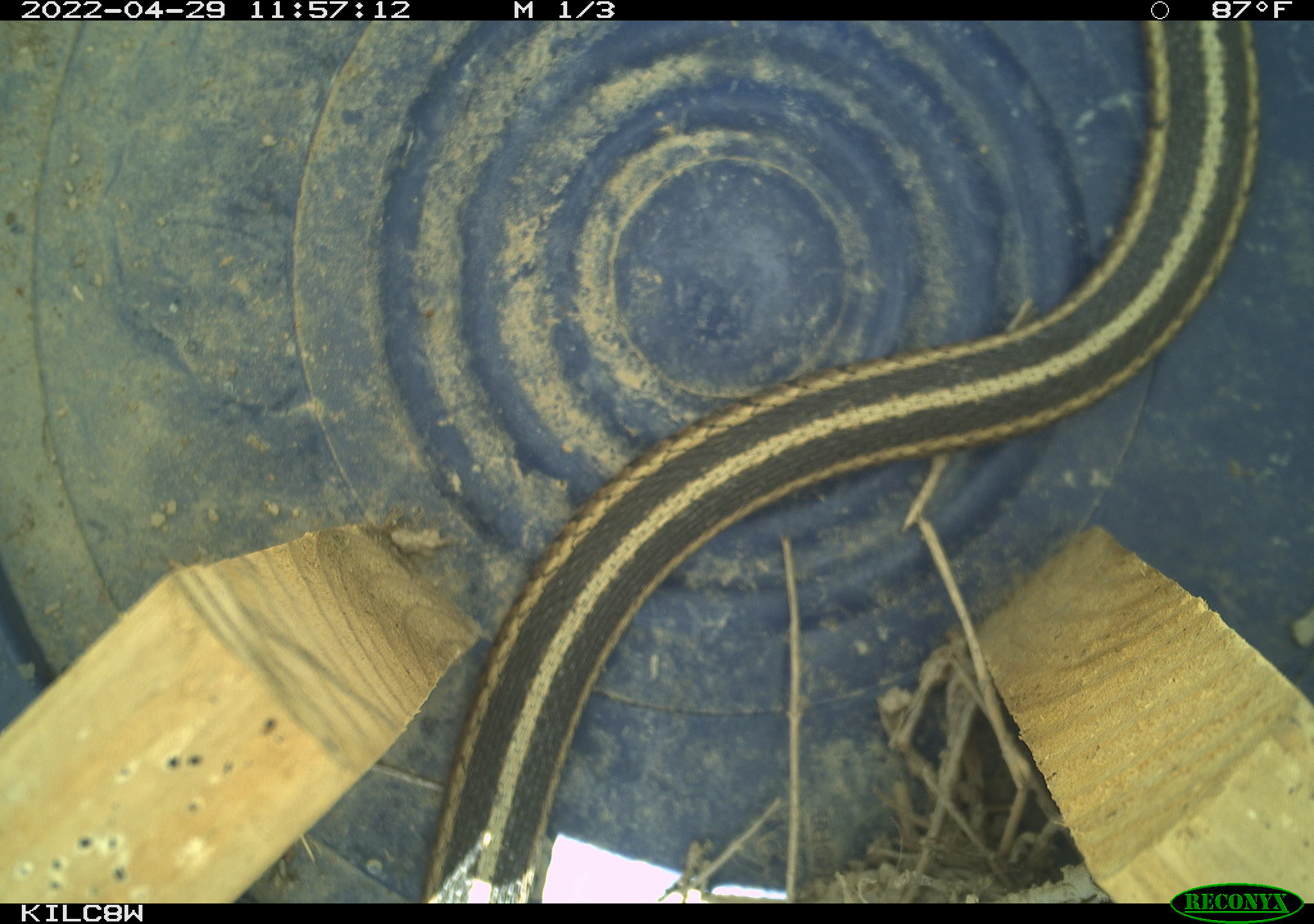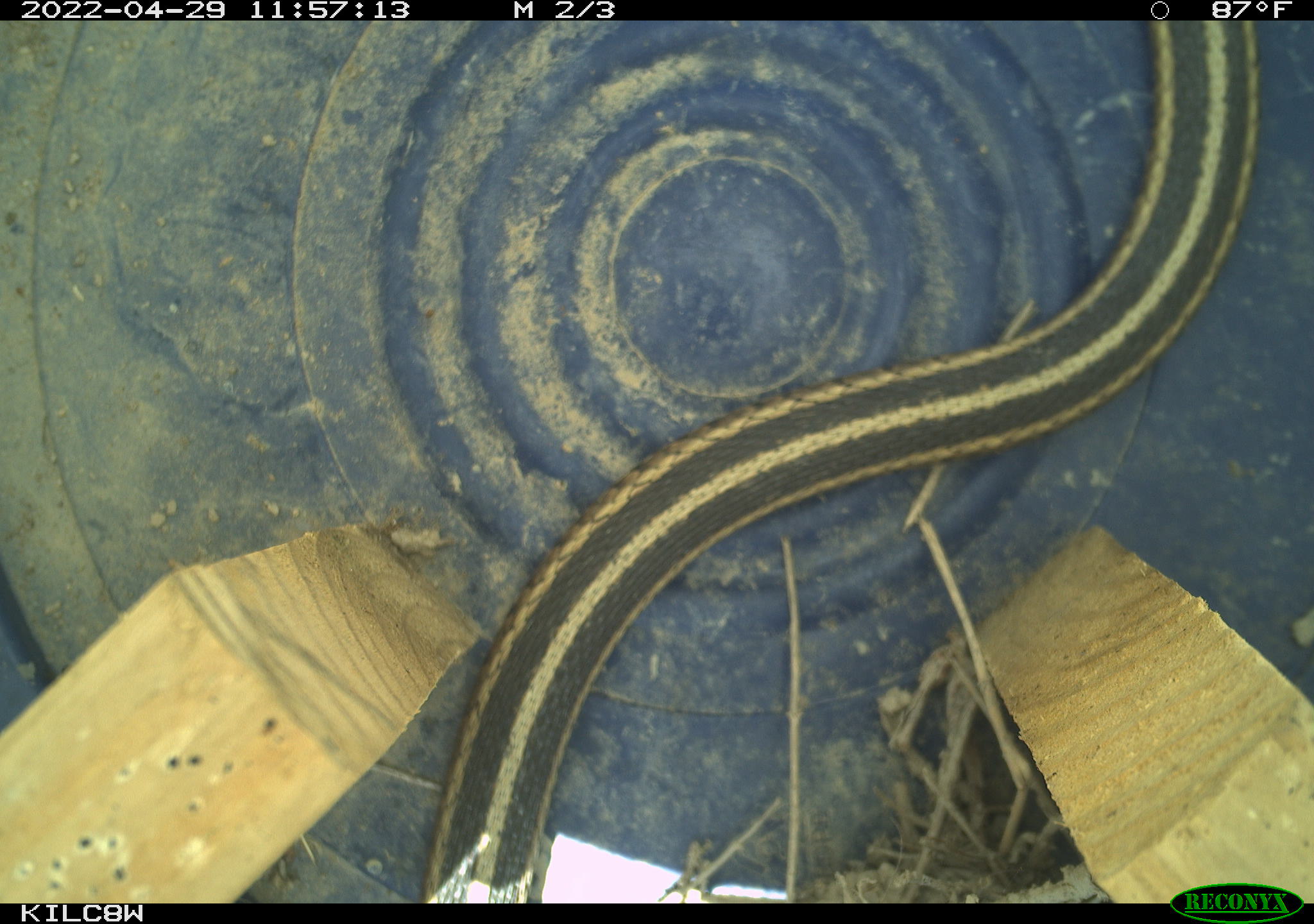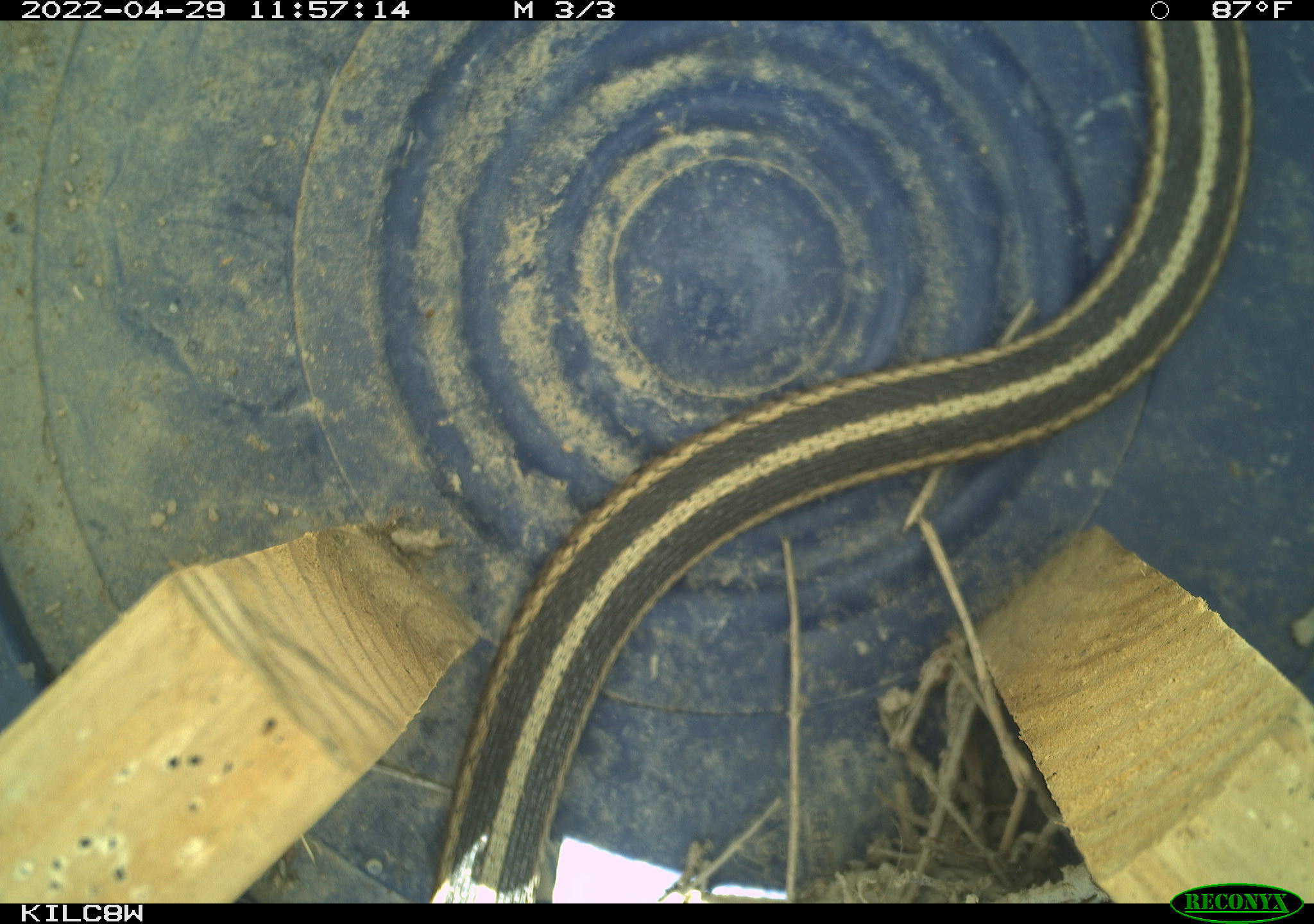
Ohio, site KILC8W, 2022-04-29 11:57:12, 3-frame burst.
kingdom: Animalia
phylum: Chordata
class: Reptilia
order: Squamata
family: Colubridae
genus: Thamnophis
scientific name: Thamnophis sirtalis sirtalis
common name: eastern gartersnake